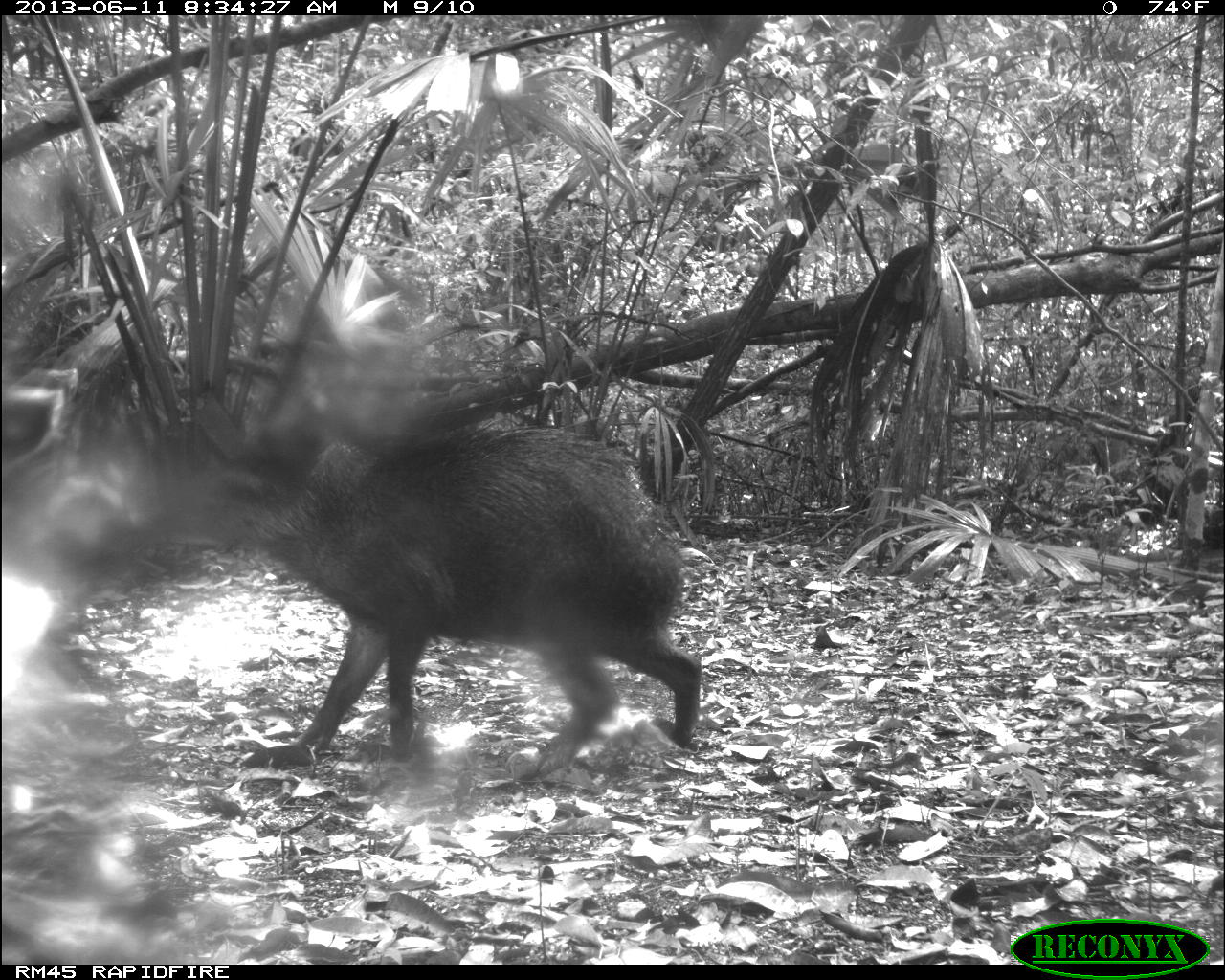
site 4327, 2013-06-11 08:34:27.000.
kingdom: Animalia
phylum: Chordata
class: Mammalia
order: Artiodactyla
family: Tayassuidae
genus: Tayassu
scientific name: Tayassu pecari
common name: white-lipped peccary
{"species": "Tayassu pecari (white-lipped peccary)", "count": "14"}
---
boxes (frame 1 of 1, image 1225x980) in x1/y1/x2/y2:
tayassu pecari: 172/411/703/777